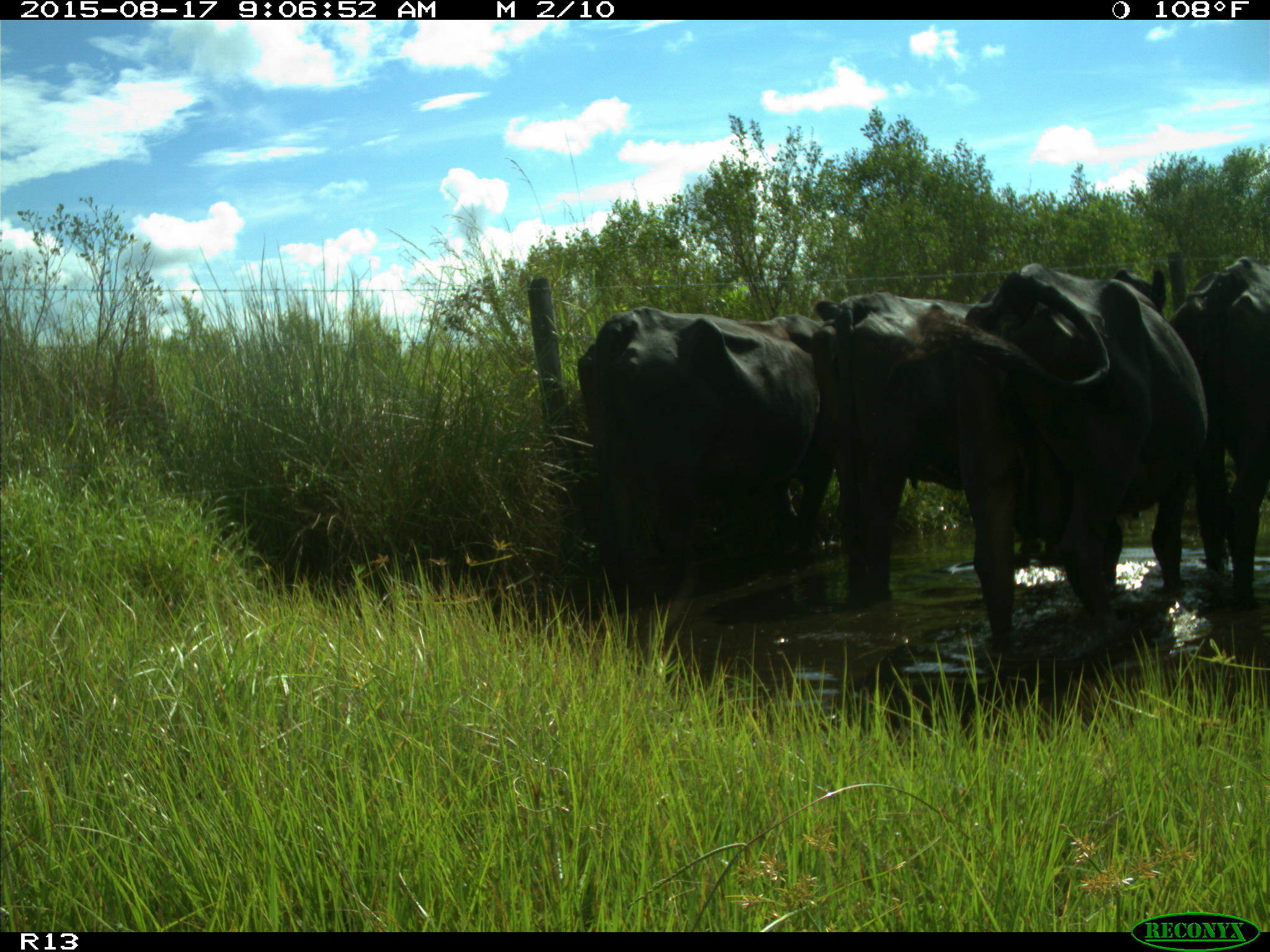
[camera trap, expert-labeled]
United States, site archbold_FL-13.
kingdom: Animalia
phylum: Chordata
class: Mammalia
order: Artiodactyla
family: Bovidae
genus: Bos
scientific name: Bos taurus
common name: domestic cow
Bos taurus (domestic cow).